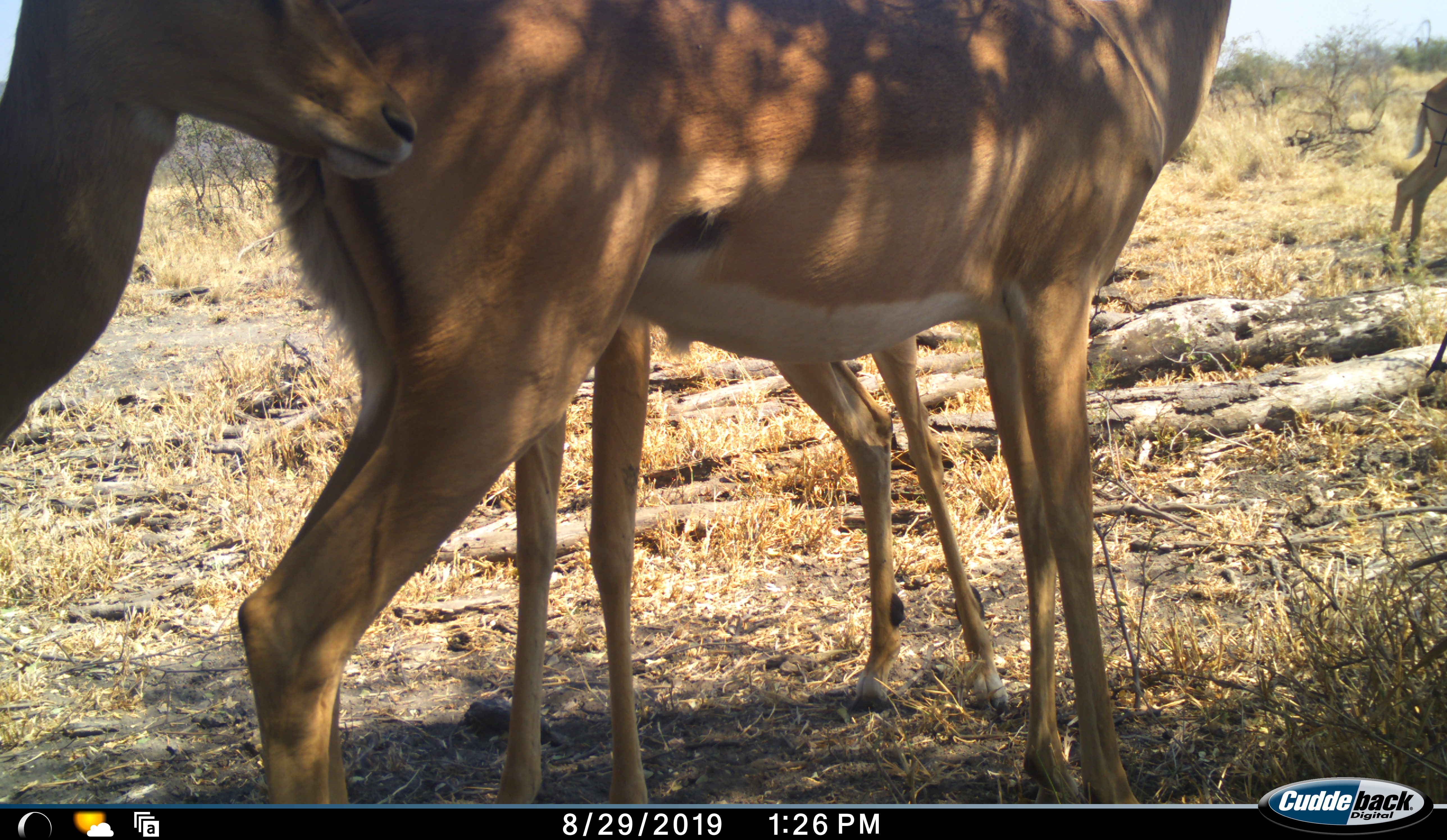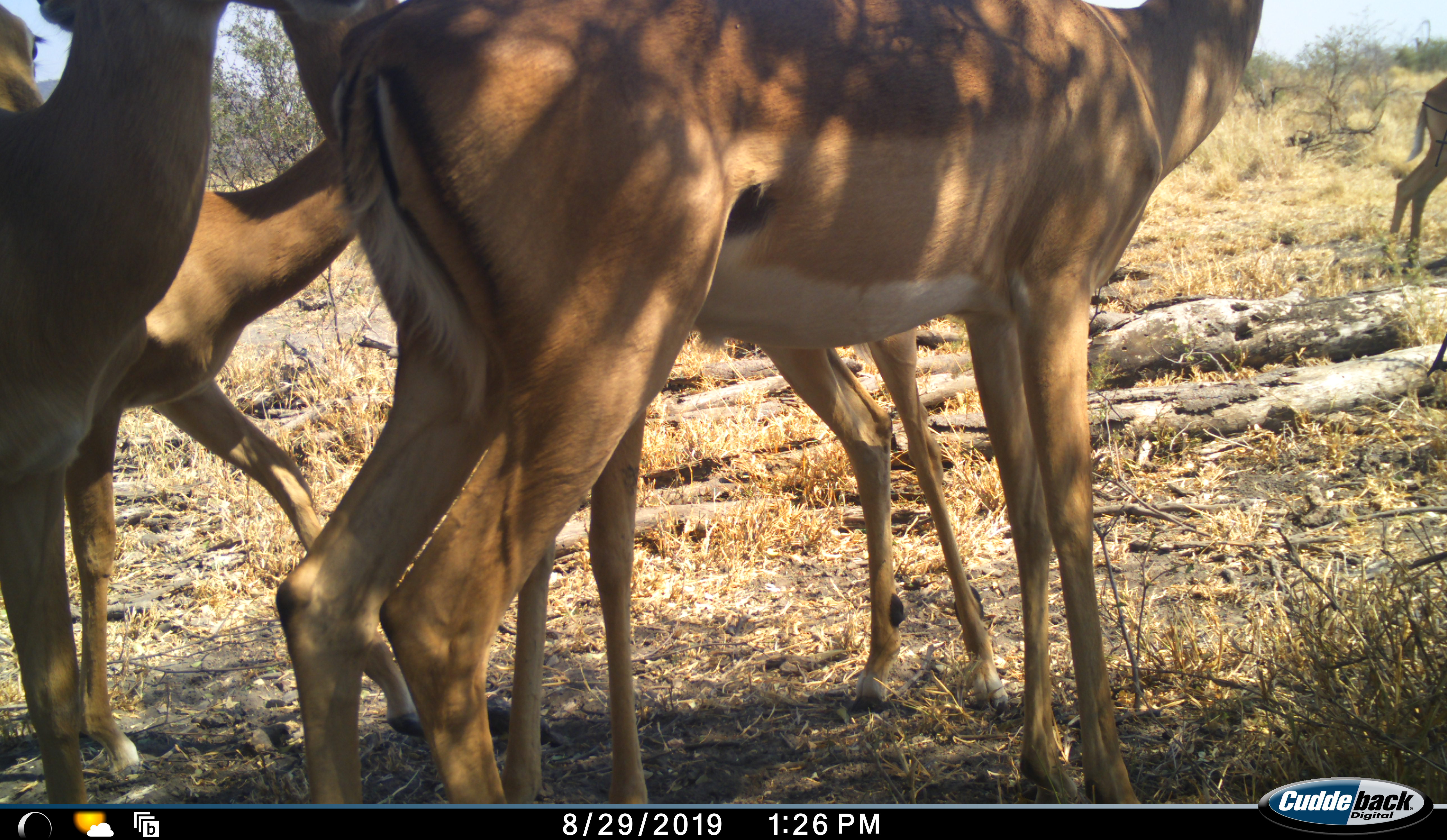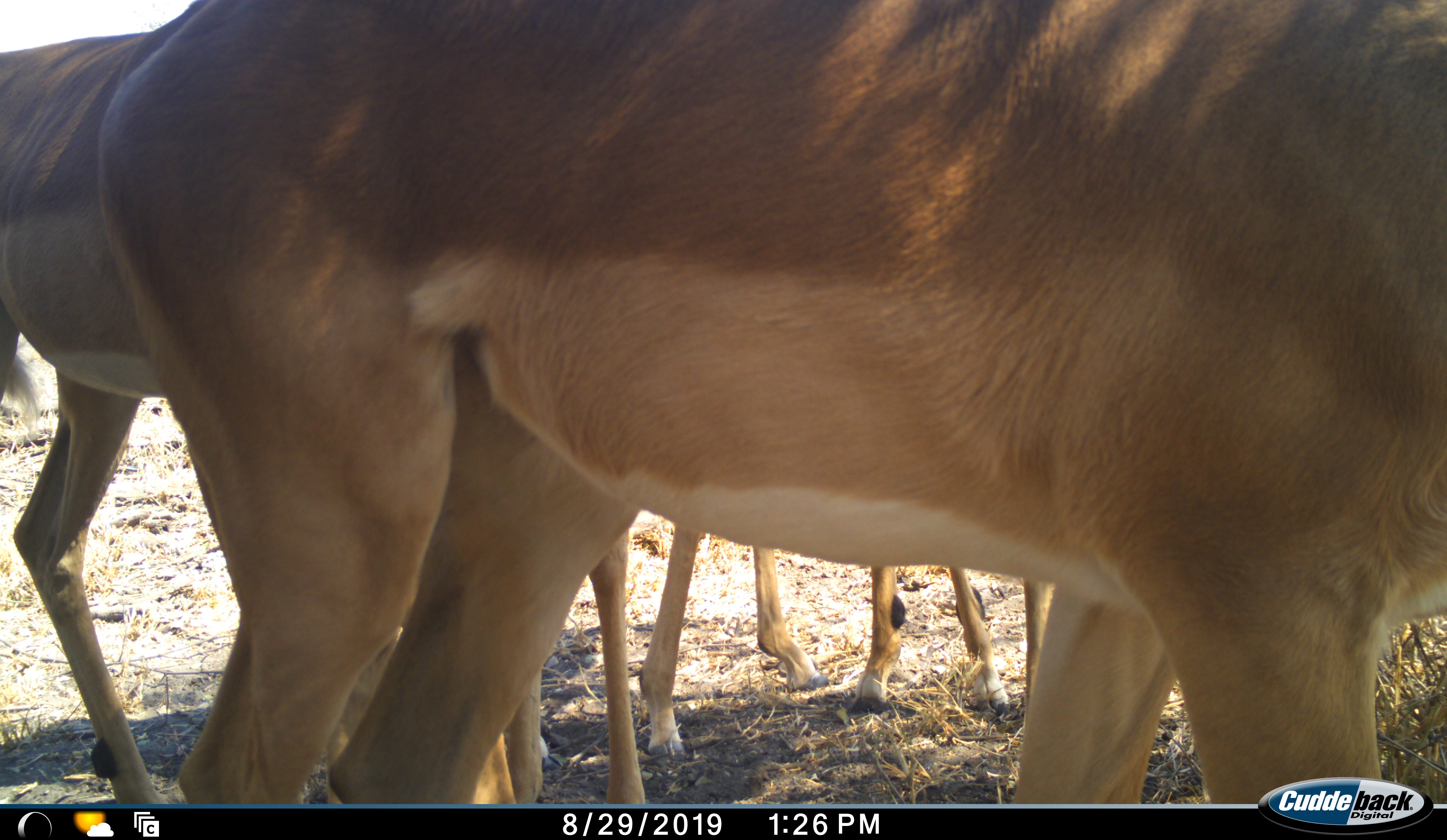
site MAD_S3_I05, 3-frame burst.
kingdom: Animalia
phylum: Chordata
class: Mammalia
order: Artiodactyla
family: Bovidae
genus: Aepyceros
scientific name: Aepyceros melampus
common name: impala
Impala (Aepyceros melampus), count 5. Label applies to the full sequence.